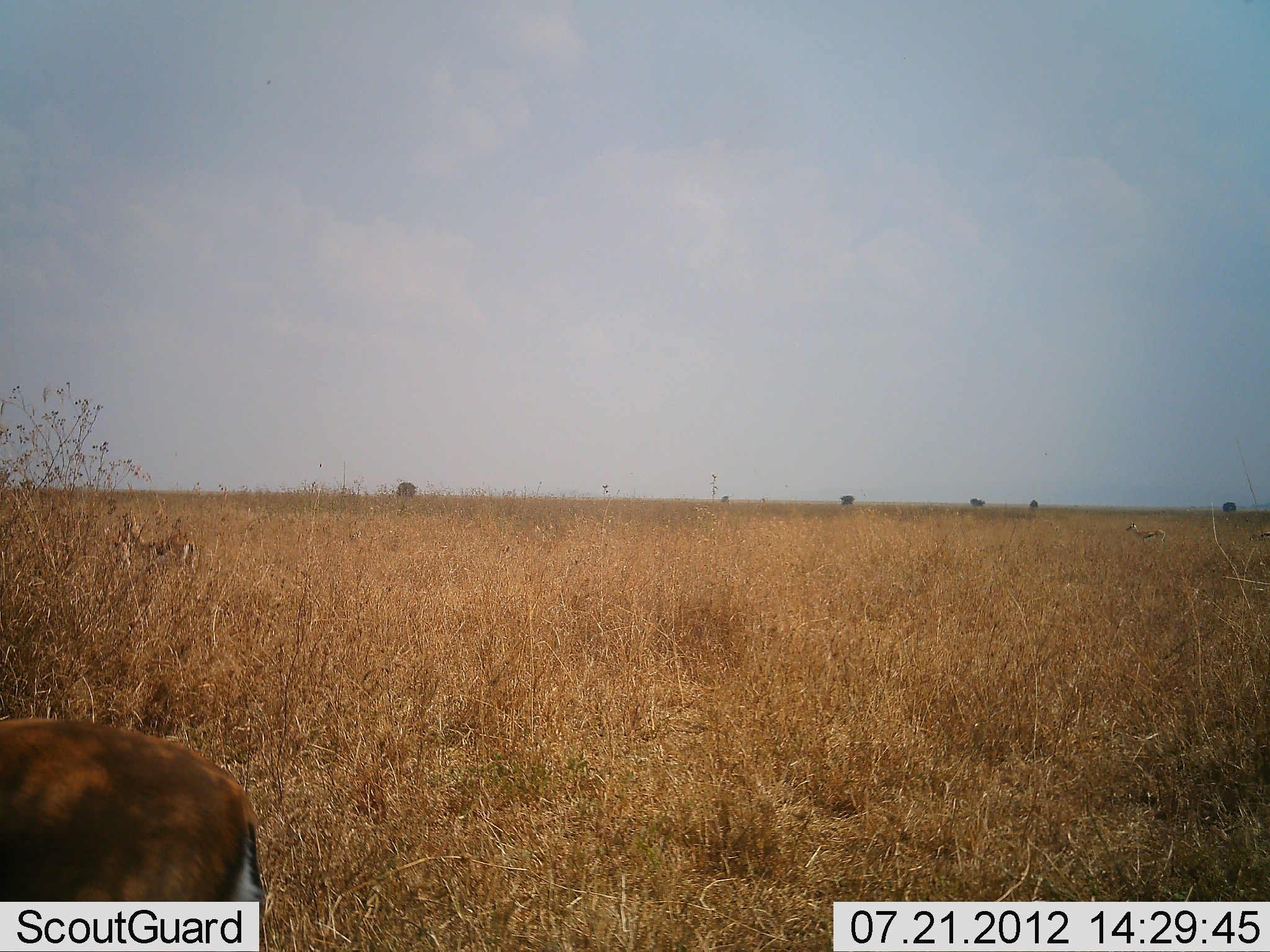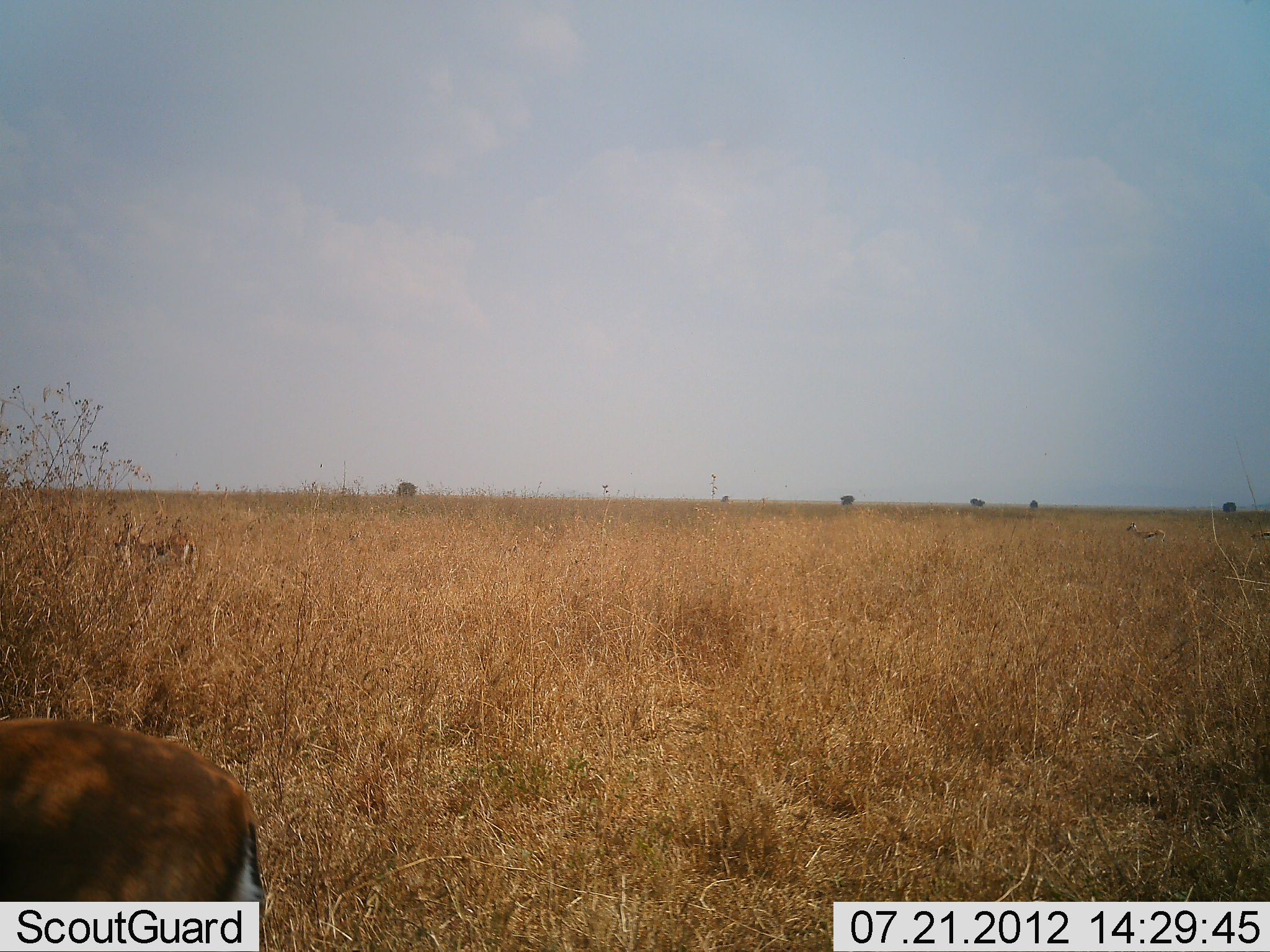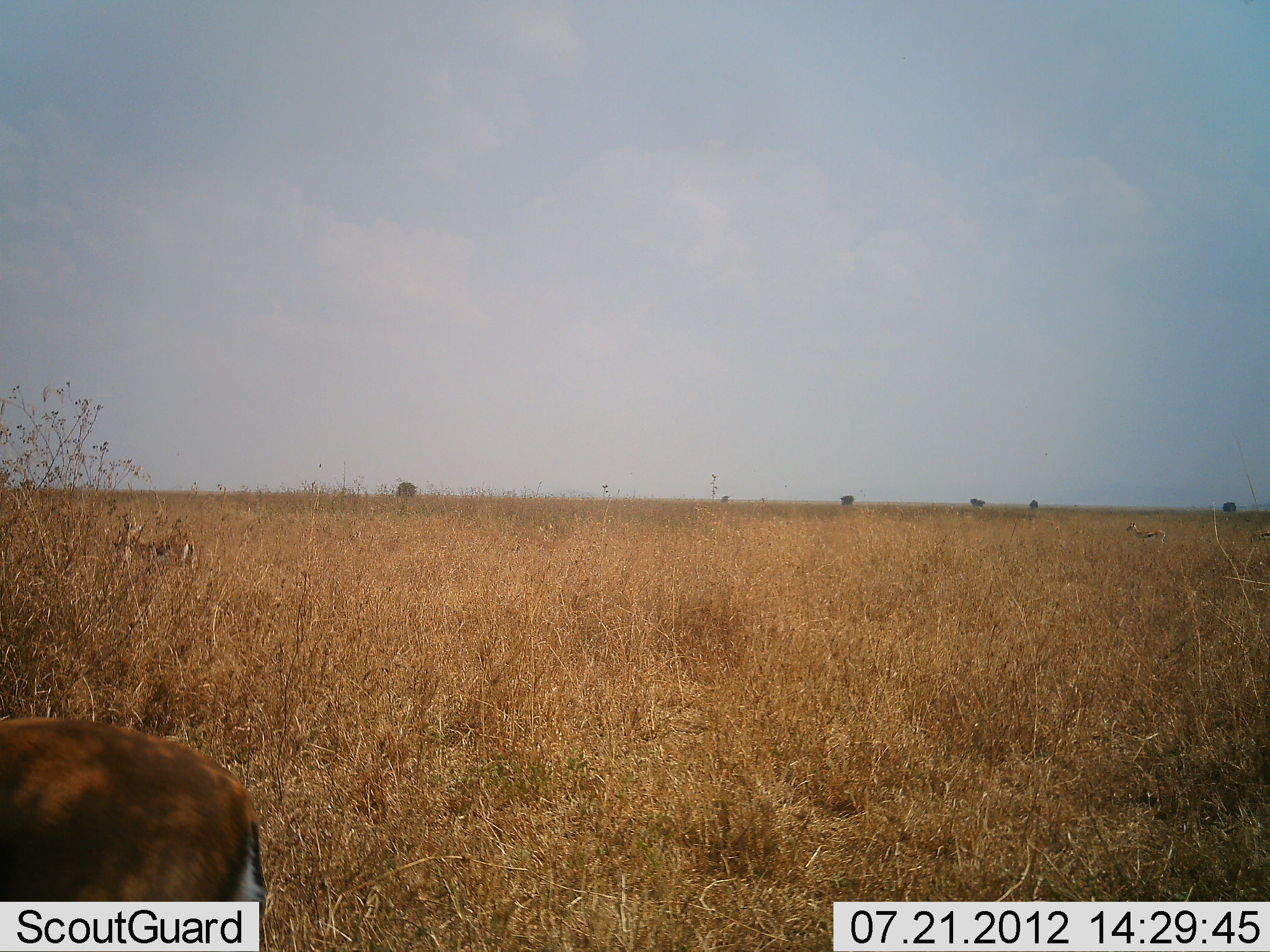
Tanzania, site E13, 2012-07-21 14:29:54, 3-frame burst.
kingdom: Animalia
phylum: Chordata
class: Mammalia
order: Artiodactyla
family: Bovidae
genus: Eudorcas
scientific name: Eudorcas thomsonii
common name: thomson's gazelle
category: gazellethomsons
Gazellethomsons (thomson's gazelle) (Eudorcas thomsonii), count 3. Behavior (volunteer vote fractions): standing 82%, resting 0%, moving 9%, interacting 0%. Young present (vote fraction): 0%. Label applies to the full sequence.